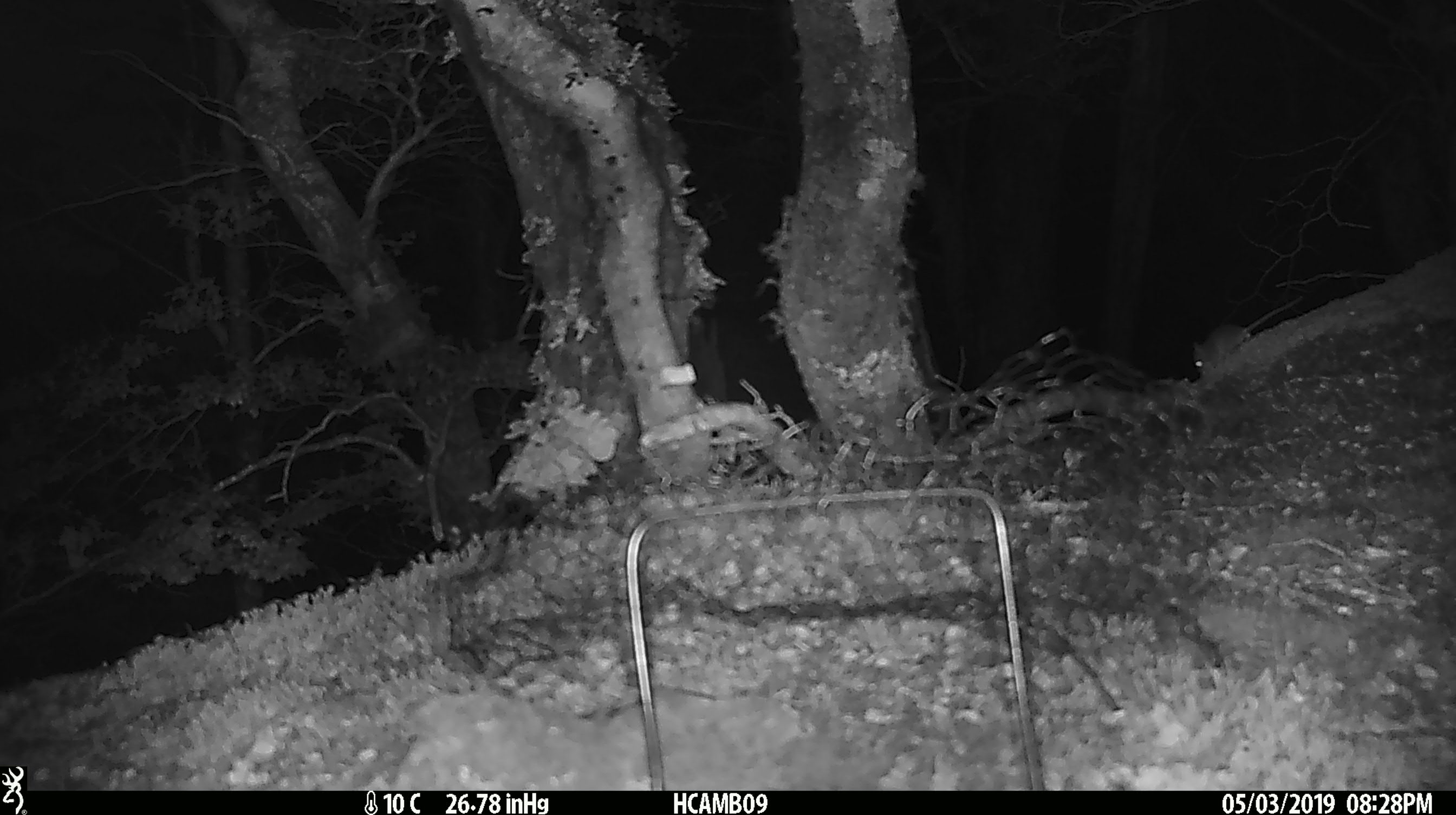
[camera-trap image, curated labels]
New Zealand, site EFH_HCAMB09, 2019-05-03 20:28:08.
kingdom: Animalia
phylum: Chordata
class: Mammalia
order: Rodentia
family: Muridae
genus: Mus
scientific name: Mus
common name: mouse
Mouse (Mus).